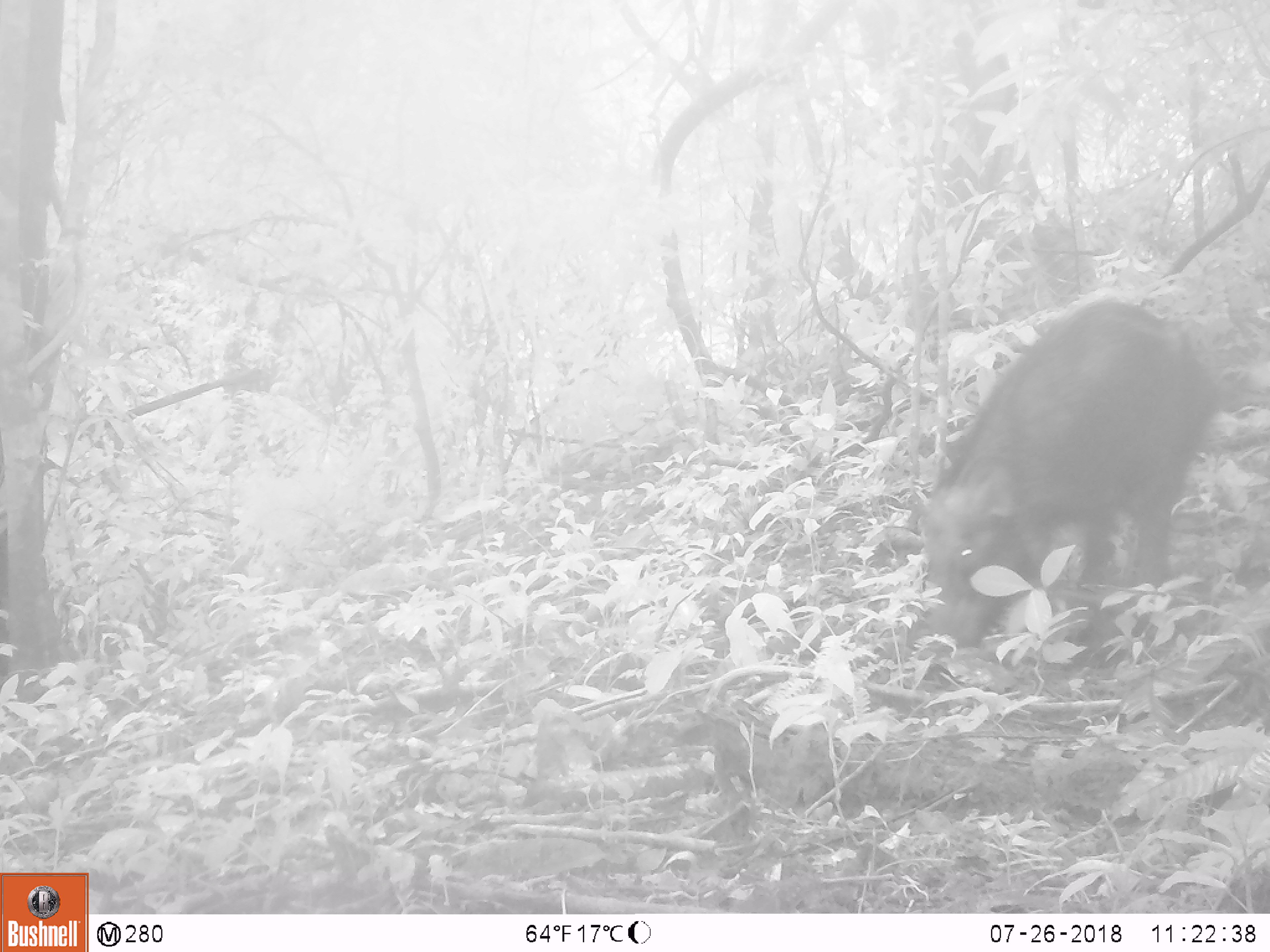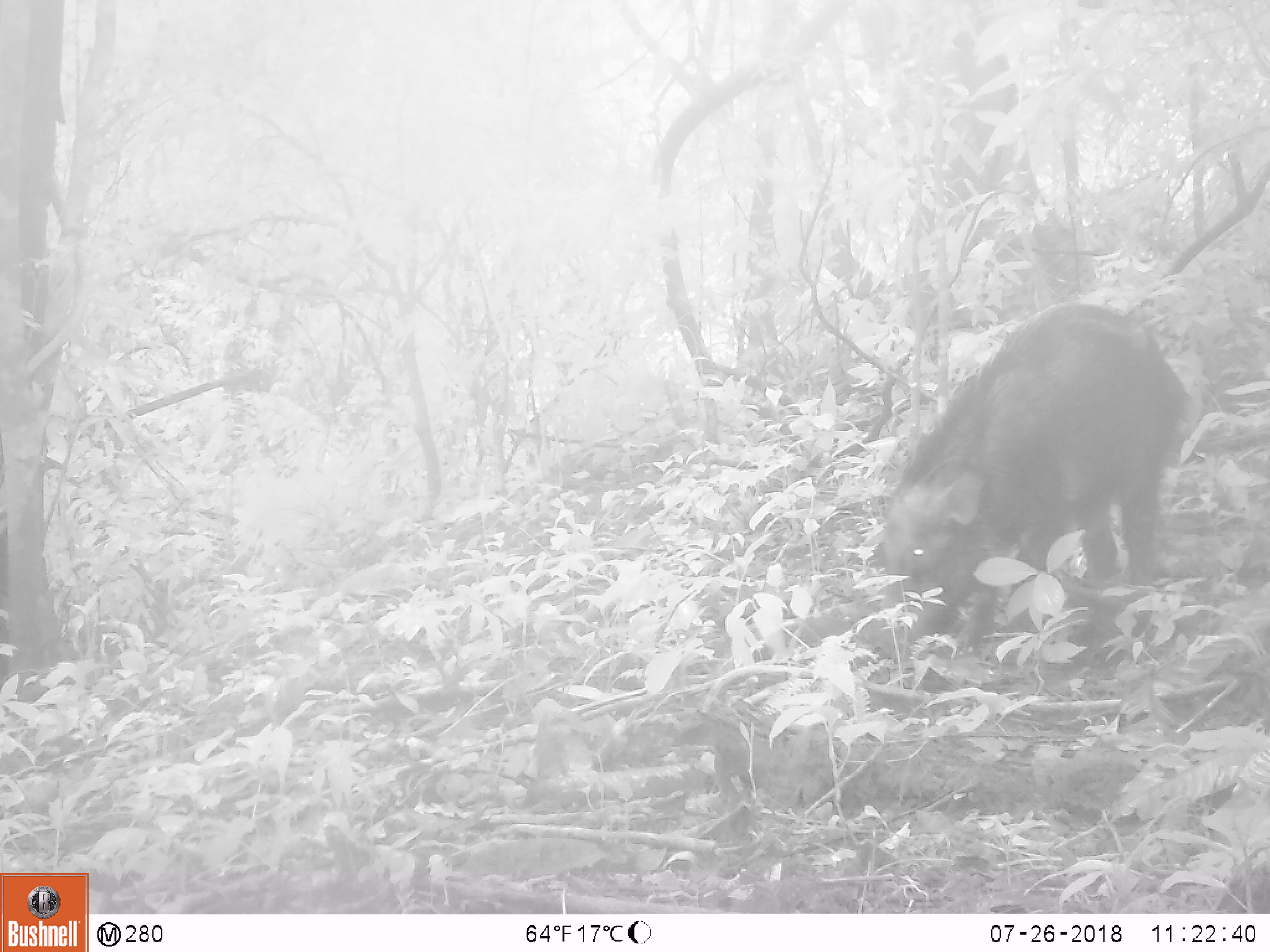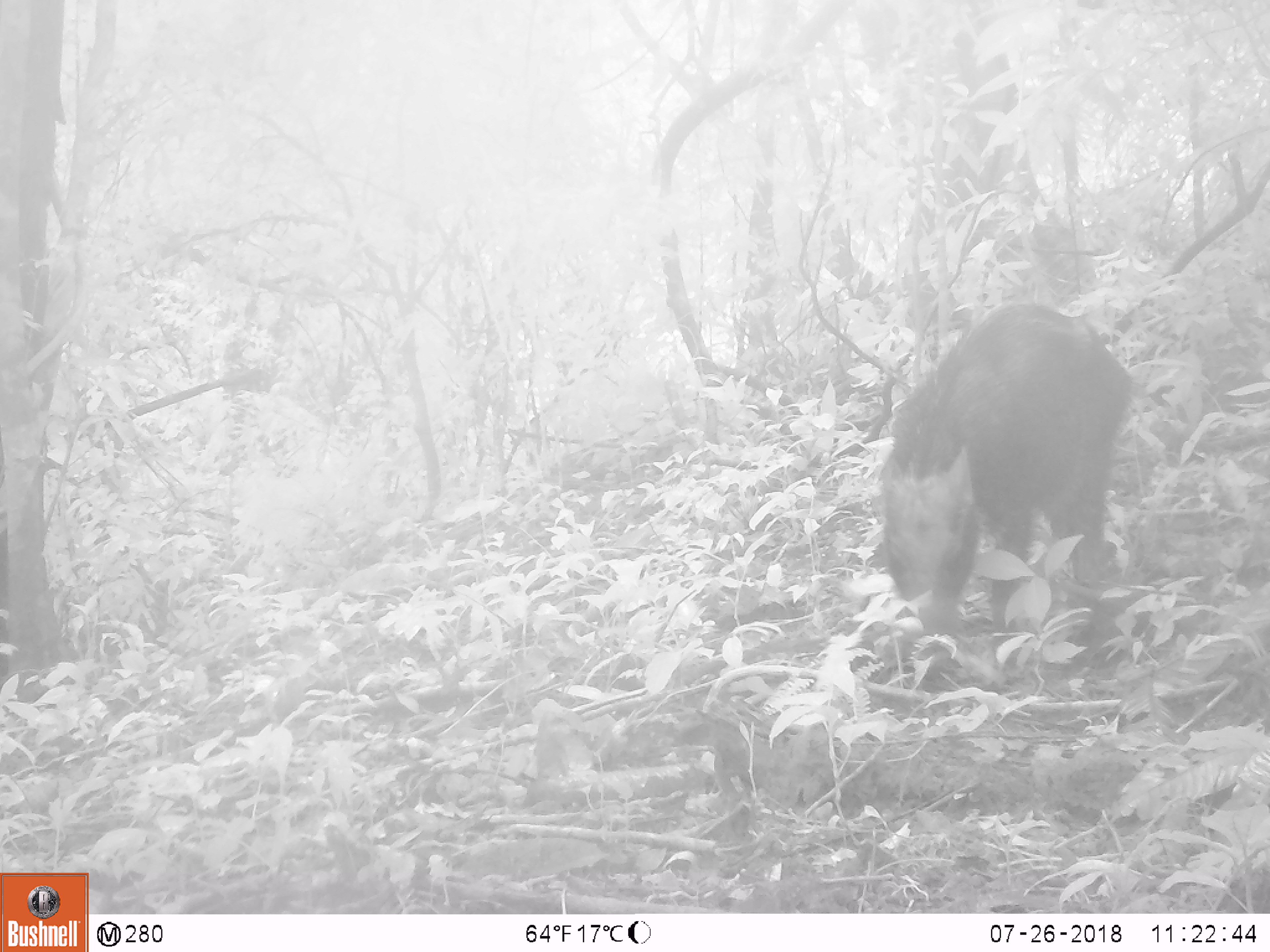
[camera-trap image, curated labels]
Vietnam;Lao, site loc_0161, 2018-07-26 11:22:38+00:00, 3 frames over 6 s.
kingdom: Animalia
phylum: Chordata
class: Mammalia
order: Artiodactyla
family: Suidae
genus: Sus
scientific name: Sus scrofa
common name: eurasian wild pig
Eurasian wild pig (Sus scrofa). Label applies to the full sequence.